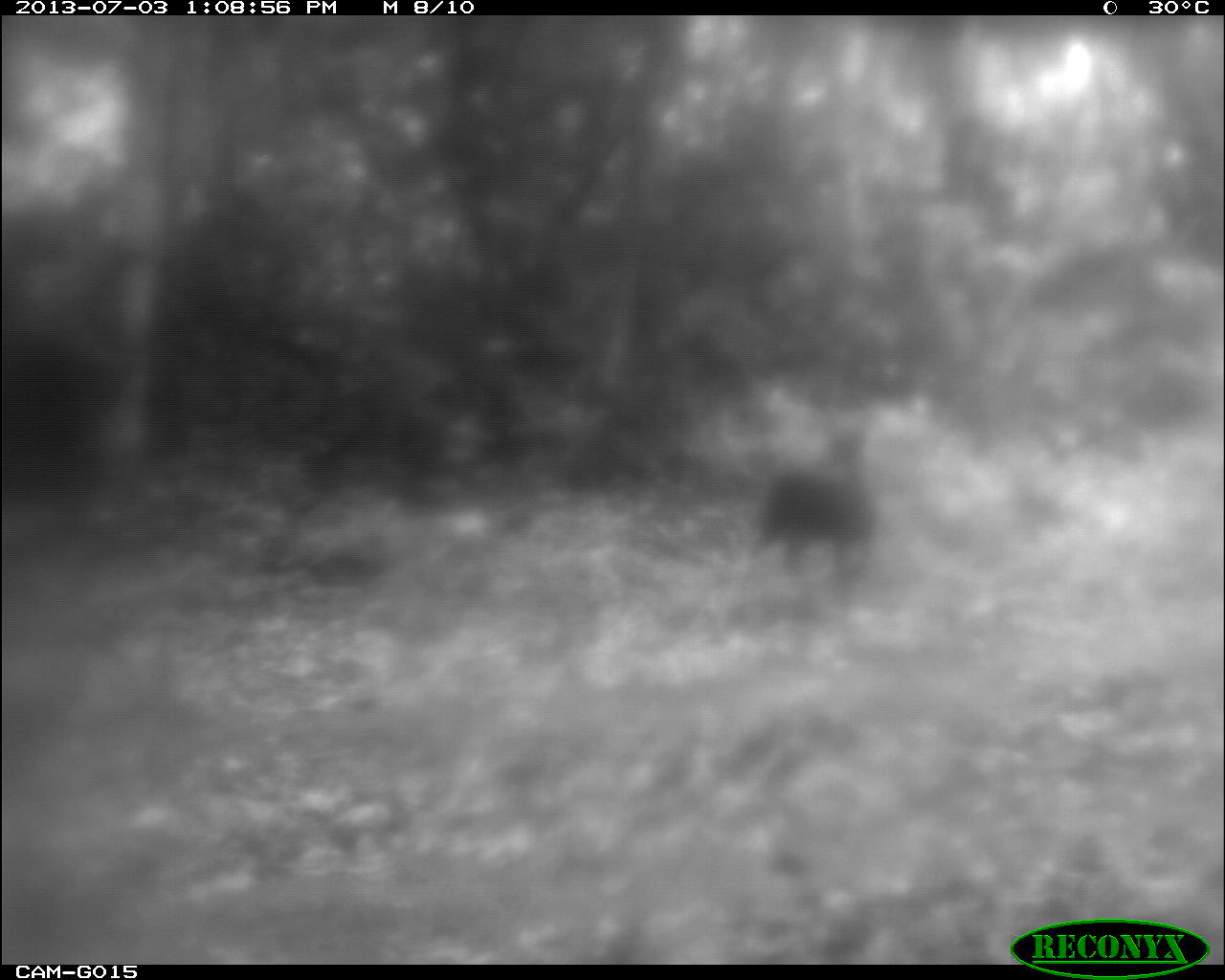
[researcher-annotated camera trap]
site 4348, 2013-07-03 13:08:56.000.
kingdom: Animalia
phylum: Chordata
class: Aves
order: Galliformes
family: Phasianidae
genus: Meleagris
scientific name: Meleagris ocellata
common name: ocellated turkey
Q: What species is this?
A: Meleagris ocellata (ocellated turkey).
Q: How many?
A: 1.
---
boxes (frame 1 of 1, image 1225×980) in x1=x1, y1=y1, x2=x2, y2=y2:
meleagris ocellata: x1=744, y1=407, x2=877, y2=588